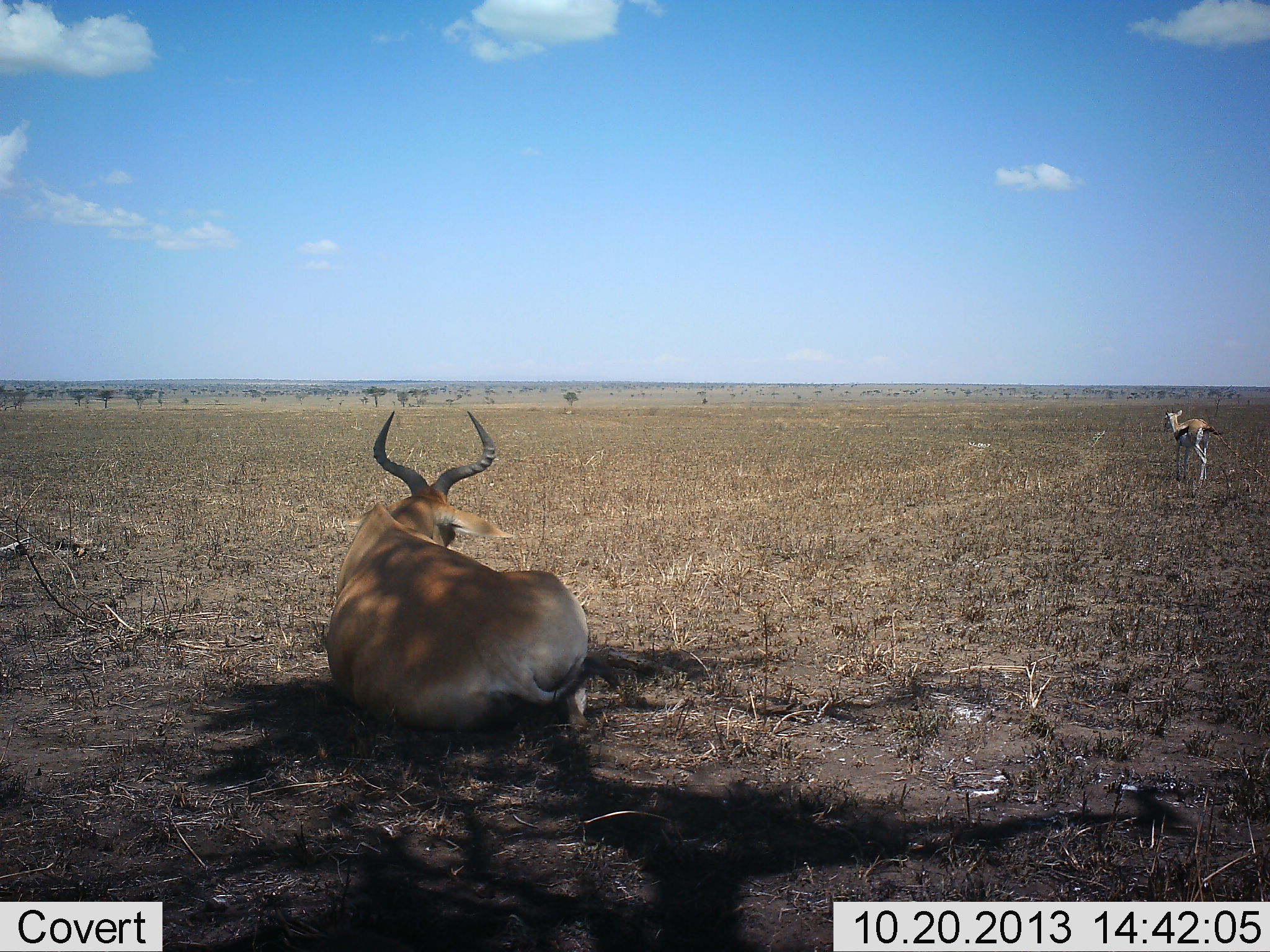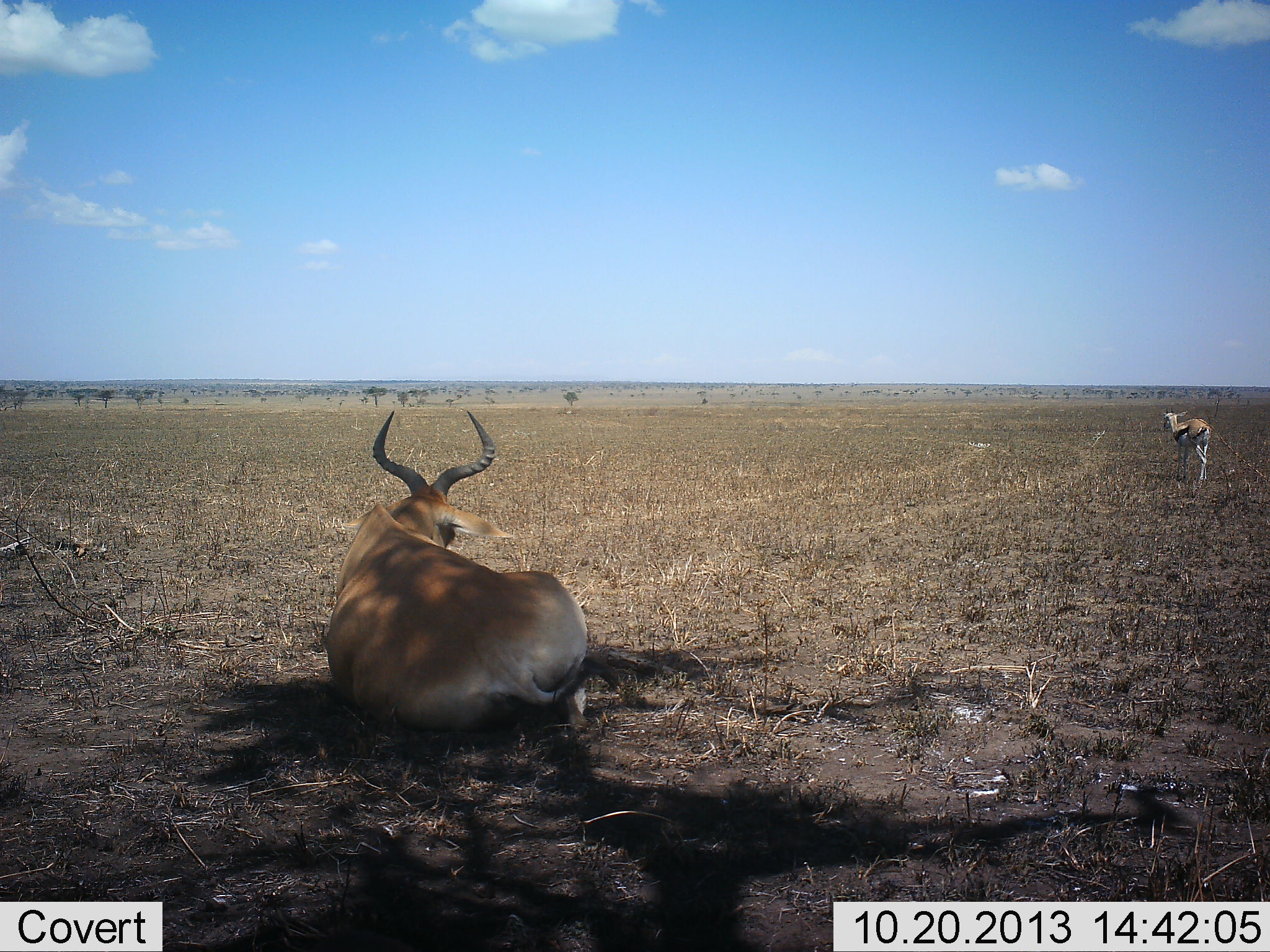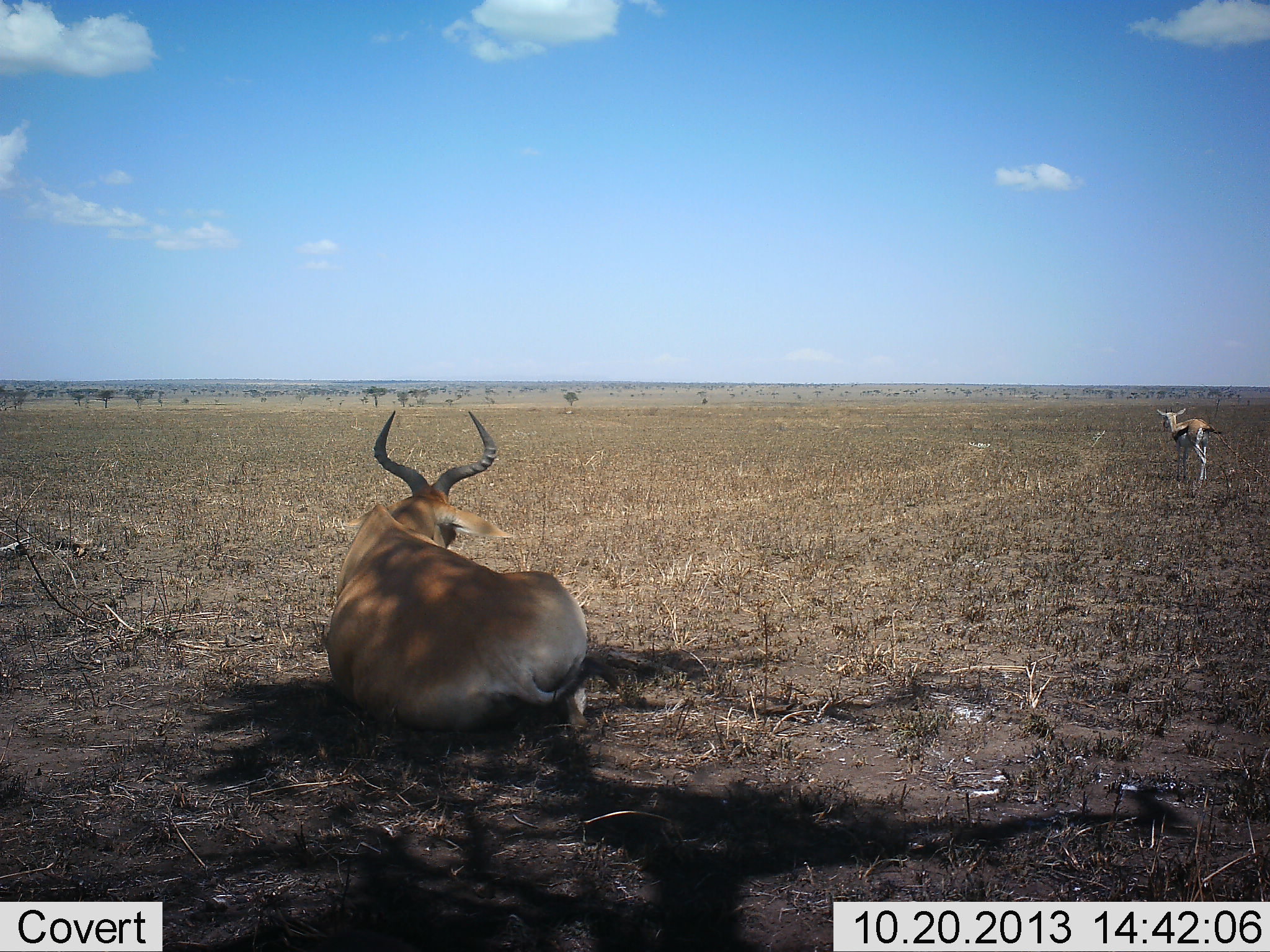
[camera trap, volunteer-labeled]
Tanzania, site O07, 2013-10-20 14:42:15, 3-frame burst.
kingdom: Animalia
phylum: Chordata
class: Mammalia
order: Artiodactyla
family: Bovidae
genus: Eudorcas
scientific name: Eudorcas thomsonii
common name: thomson's gazelle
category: gazellethomsons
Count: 1.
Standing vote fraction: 73%.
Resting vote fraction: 13%.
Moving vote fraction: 33%.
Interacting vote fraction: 0%.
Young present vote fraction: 0%.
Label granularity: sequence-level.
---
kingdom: Animalia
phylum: Chordata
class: Mammalia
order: Artiodactyla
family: Bovidae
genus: Alcelaphus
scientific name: Alcelaphus buselaphus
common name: hartebeest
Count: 1.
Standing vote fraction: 0%.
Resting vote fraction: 100%.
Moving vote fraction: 8%.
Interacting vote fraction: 0%.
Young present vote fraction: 8%.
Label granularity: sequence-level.